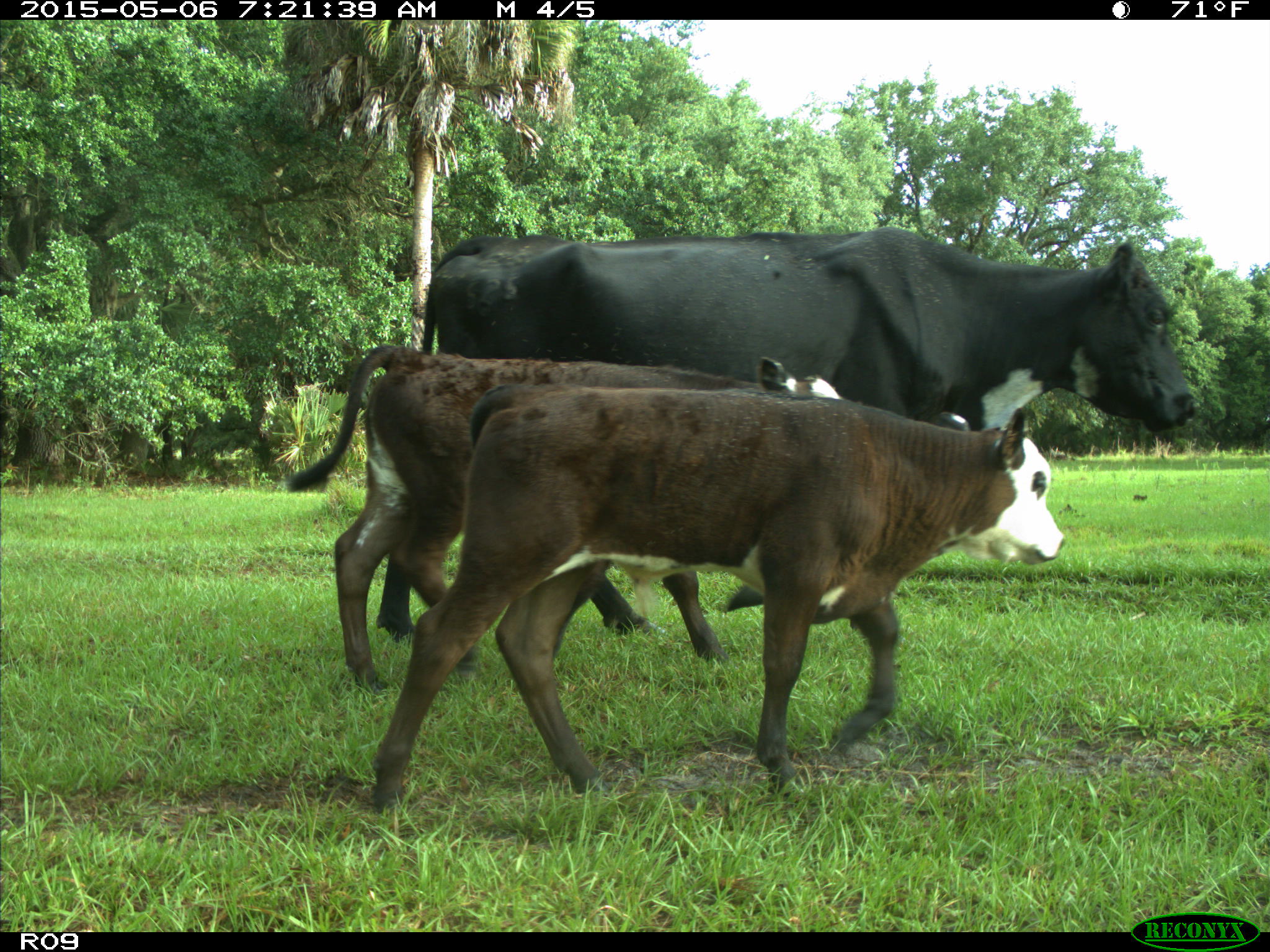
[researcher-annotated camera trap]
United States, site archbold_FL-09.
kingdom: Animalia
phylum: Chordata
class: Mammalia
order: Artiodactyla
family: Bovidae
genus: Bos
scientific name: Bos taurus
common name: domestic cow